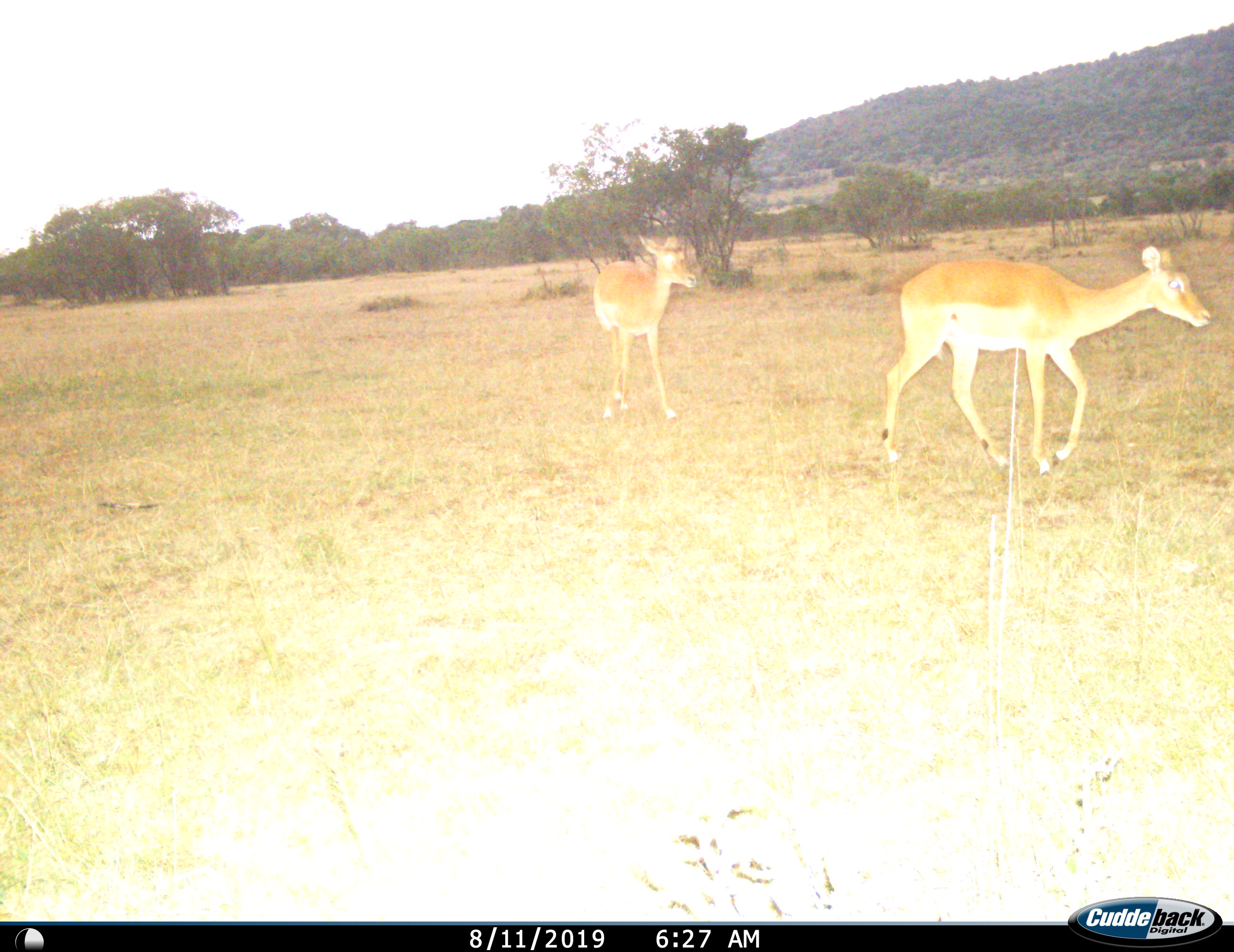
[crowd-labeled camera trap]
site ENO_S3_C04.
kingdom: Animalia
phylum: Chordata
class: Mammalia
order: Artiodactyla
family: Bovidae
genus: Aepyceros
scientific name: Aepyceros melampus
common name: impala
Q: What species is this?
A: Impala (Aepyceros melampus).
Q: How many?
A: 2.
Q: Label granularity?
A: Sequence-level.